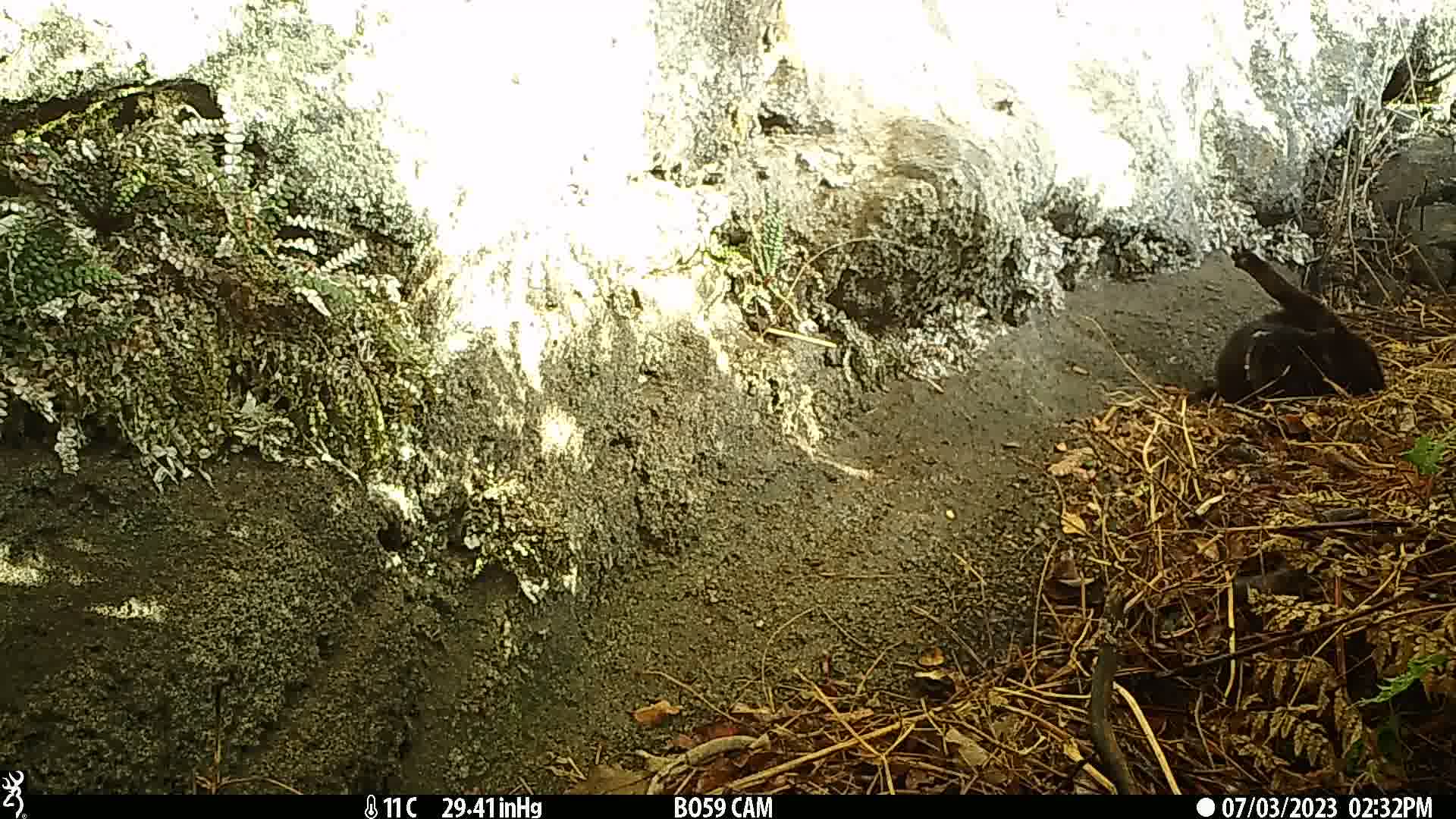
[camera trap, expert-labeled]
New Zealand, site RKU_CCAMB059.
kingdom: Animalia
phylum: Chordata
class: Mammalia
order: Carnivora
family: Felidae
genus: Felis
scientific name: Felis catus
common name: domestic cat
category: cat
Cat (domestic cat) (Felis catus).